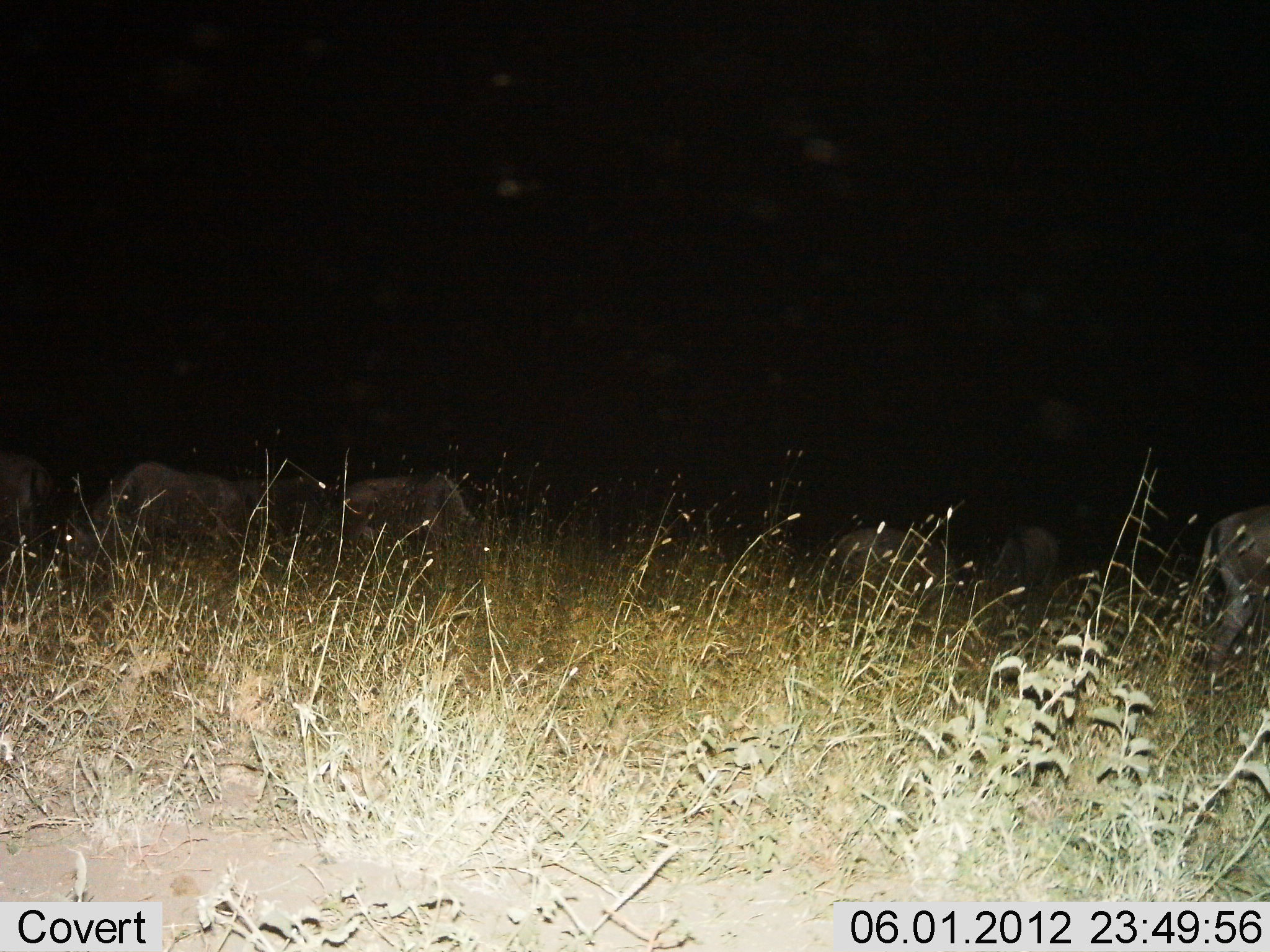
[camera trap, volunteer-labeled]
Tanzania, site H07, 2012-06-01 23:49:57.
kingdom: Animalia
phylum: Chordata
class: Mammalia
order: Artiodactyla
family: Bovidae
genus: Connochaetes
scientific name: Connochaetes taurinus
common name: blue wildebeest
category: wildebeest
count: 6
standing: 56%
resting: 22%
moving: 22%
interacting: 0%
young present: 0%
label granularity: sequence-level